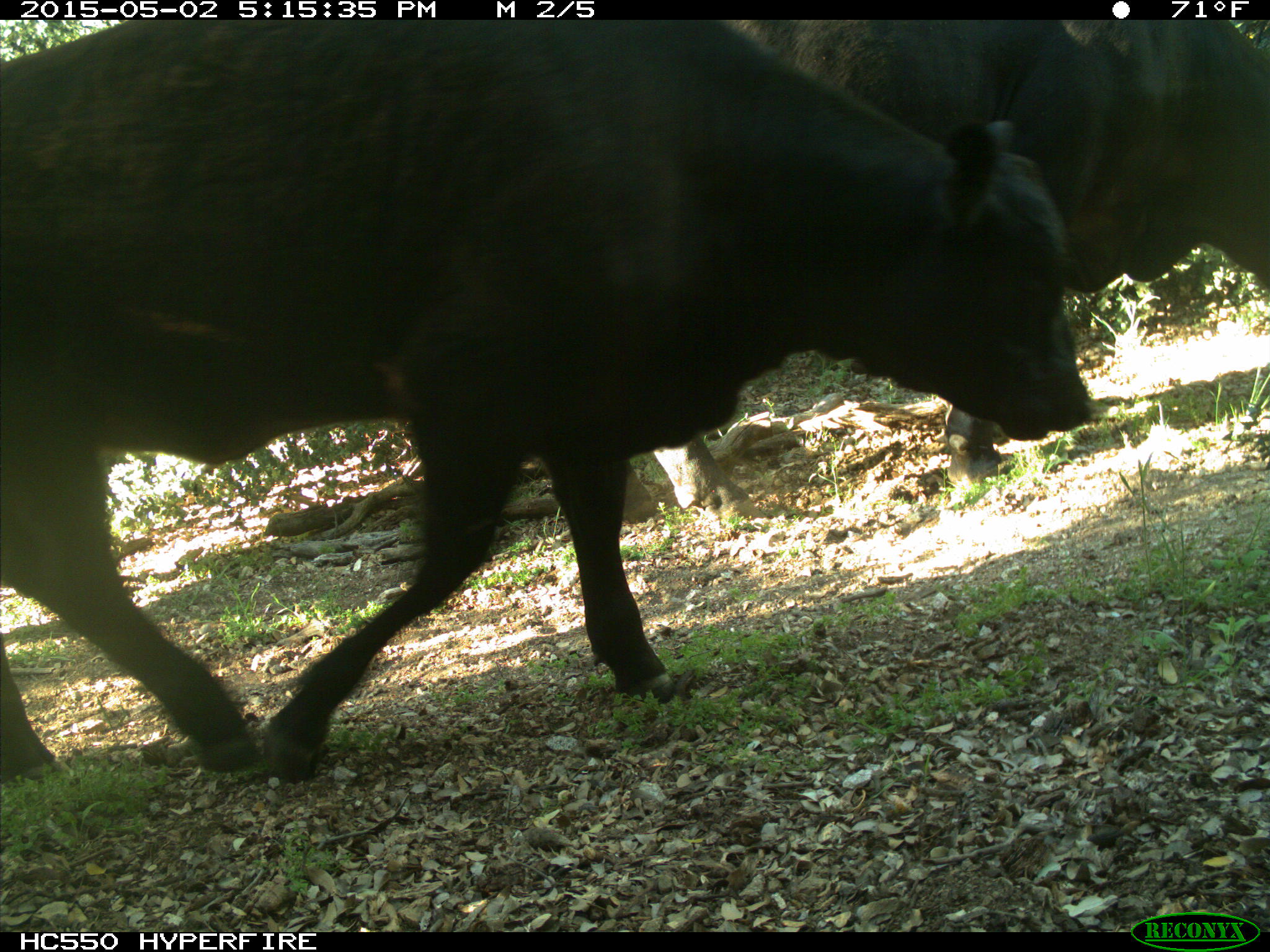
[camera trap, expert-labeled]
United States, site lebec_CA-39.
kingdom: Animalia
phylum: Chordata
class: Mammalia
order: Artiodactyla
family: Bovidae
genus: Bos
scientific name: Bos taurus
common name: domestic cow